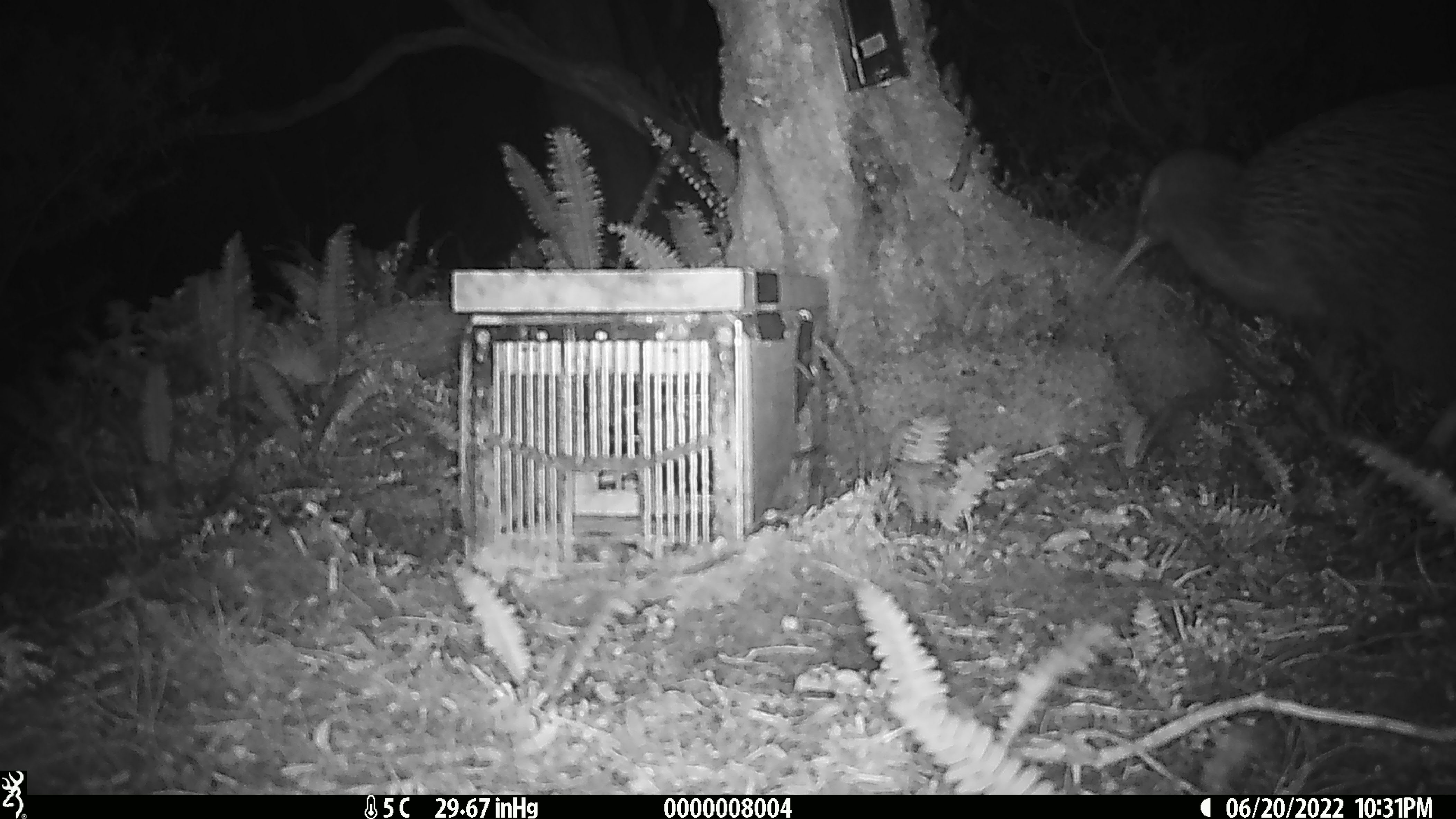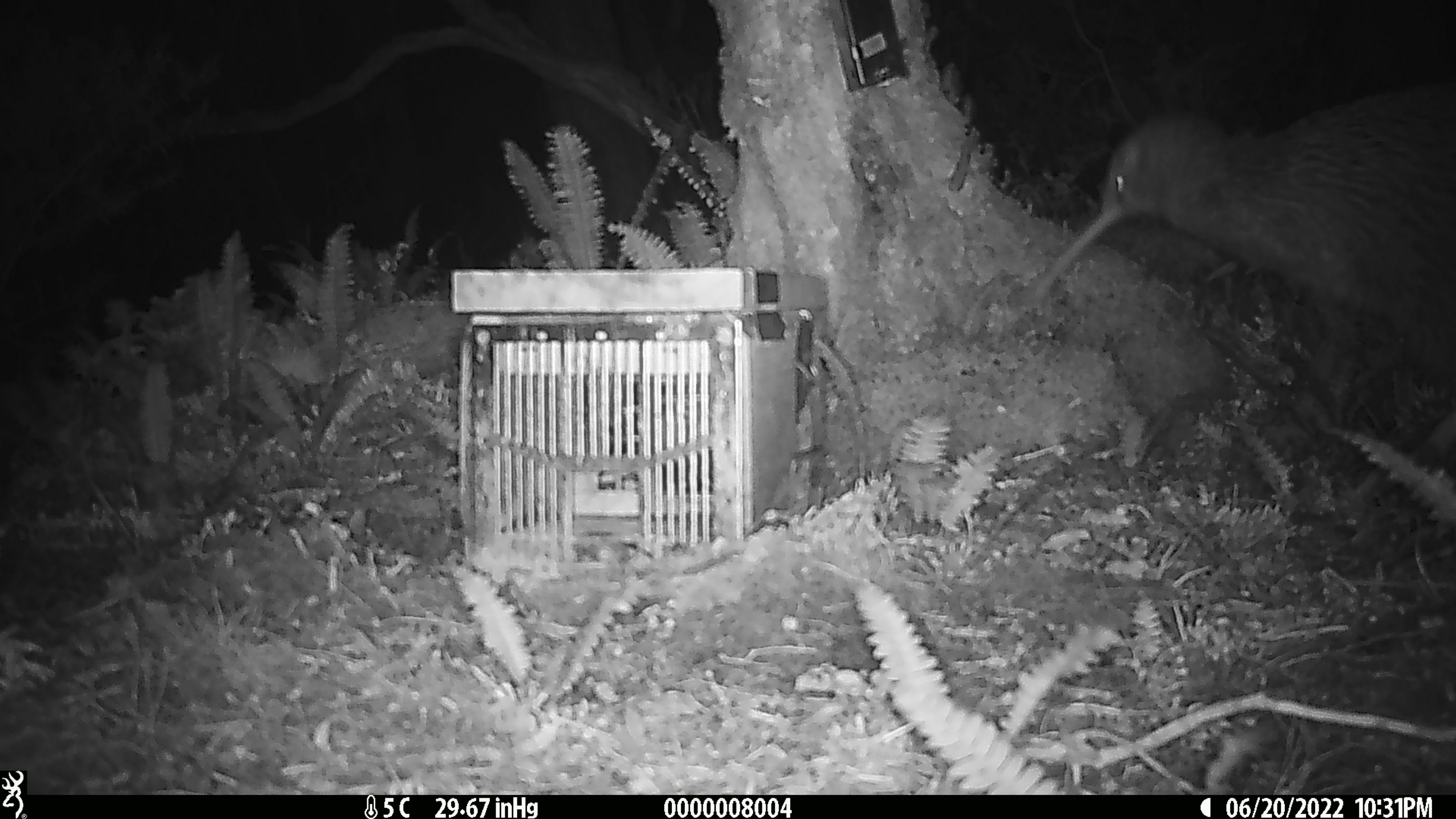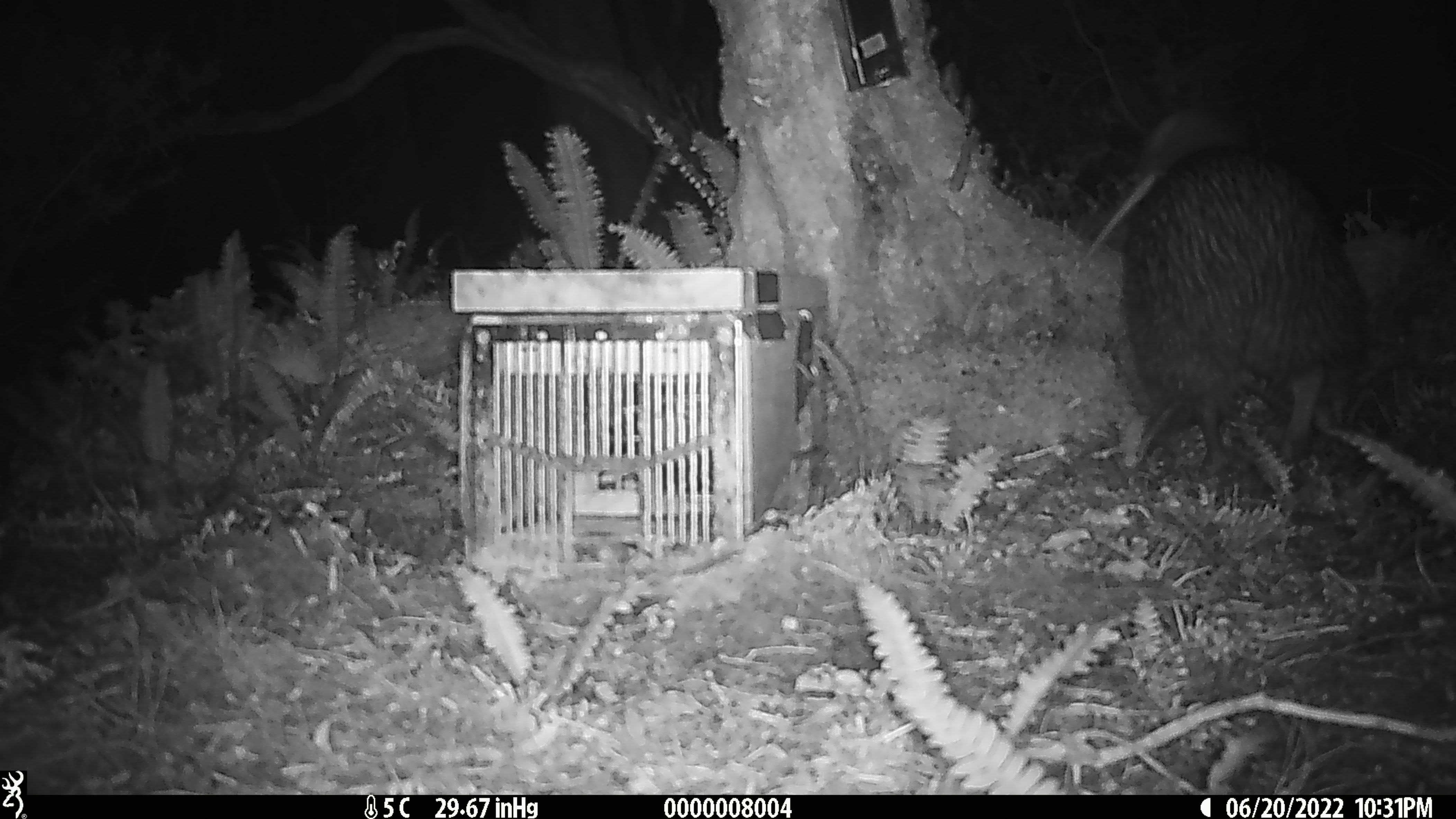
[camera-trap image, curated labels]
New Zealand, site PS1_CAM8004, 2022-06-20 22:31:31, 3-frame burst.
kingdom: Animalia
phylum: Chordata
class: Aves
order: Apterygiformes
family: Apterygidae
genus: Apteryx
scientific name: Apteryx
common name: kiwi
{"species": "kiwi (Apteryx)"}